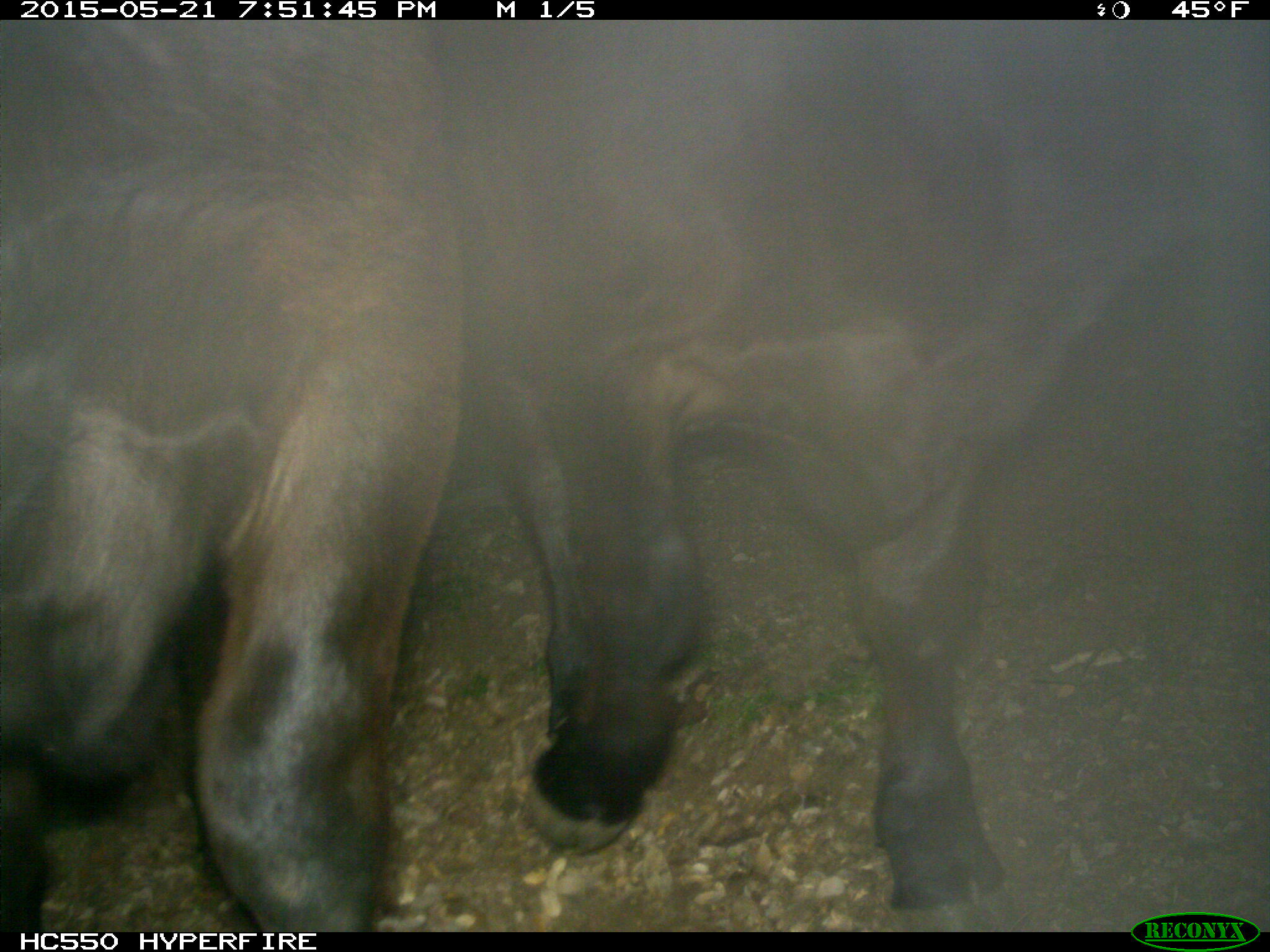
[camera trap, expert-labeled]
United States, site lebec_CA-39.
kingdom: Animalia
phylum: Chordata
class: Mammalia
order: Artiodactyla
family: Bovidae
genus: Bos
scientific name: Bos taurus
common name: domestic cow